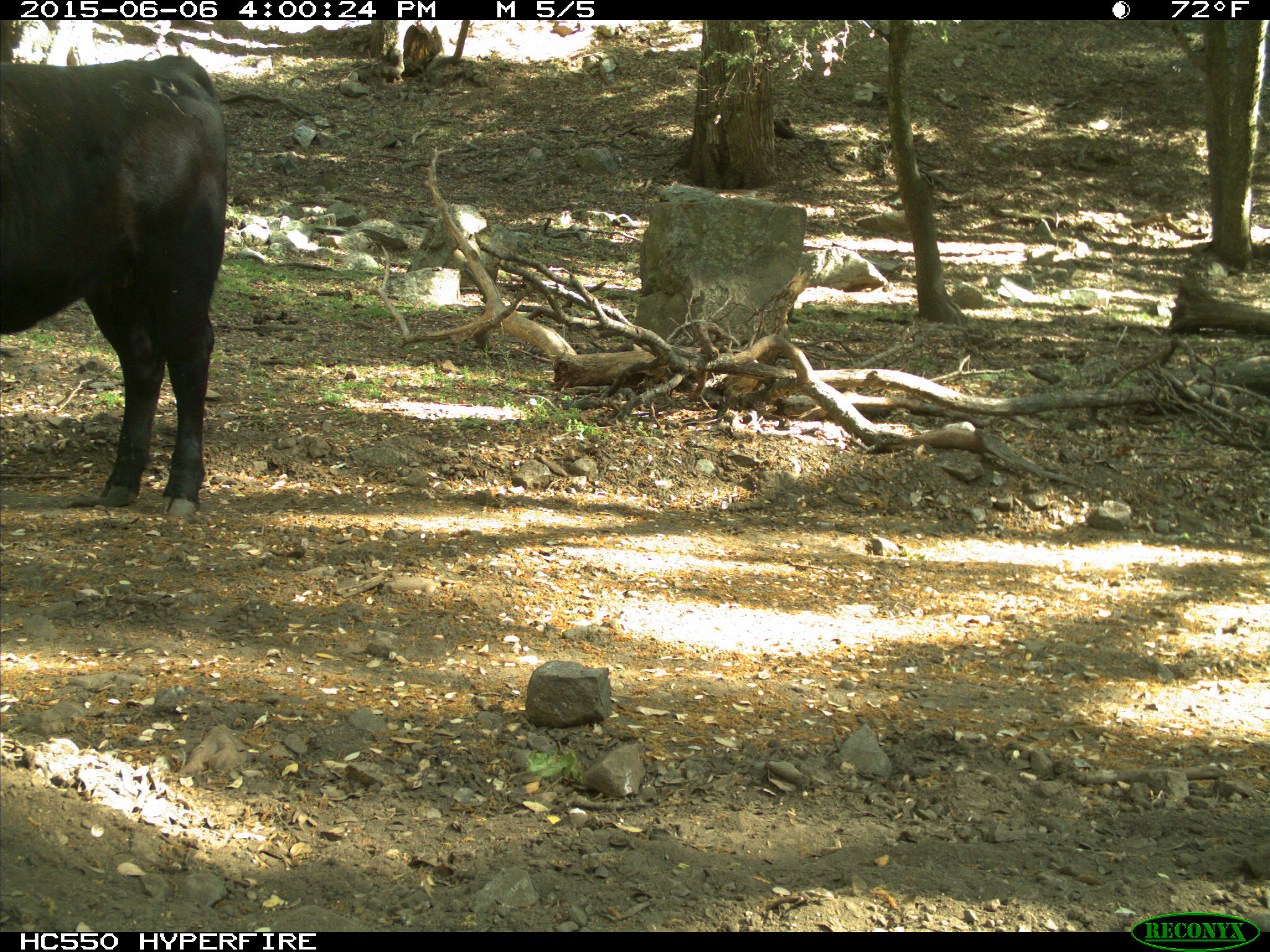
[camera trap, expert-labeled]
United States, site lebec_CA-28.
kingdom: Animalia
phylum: Chordata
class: Mammalia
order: Artiodactyla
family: Bovidae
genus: Bos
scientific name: Bos taurus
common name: domestic cow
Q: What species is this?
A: Bos taurus (domestic cow).